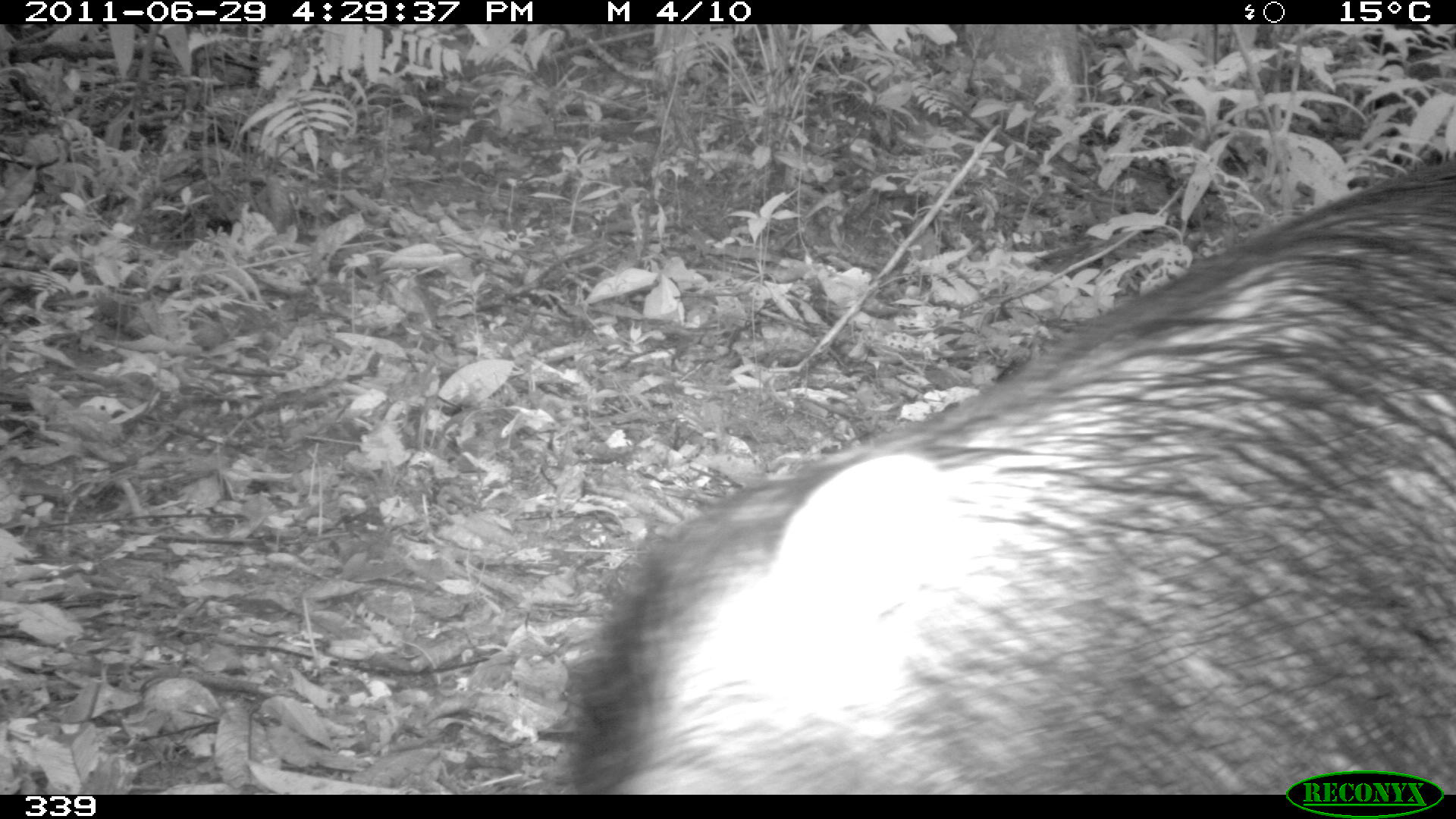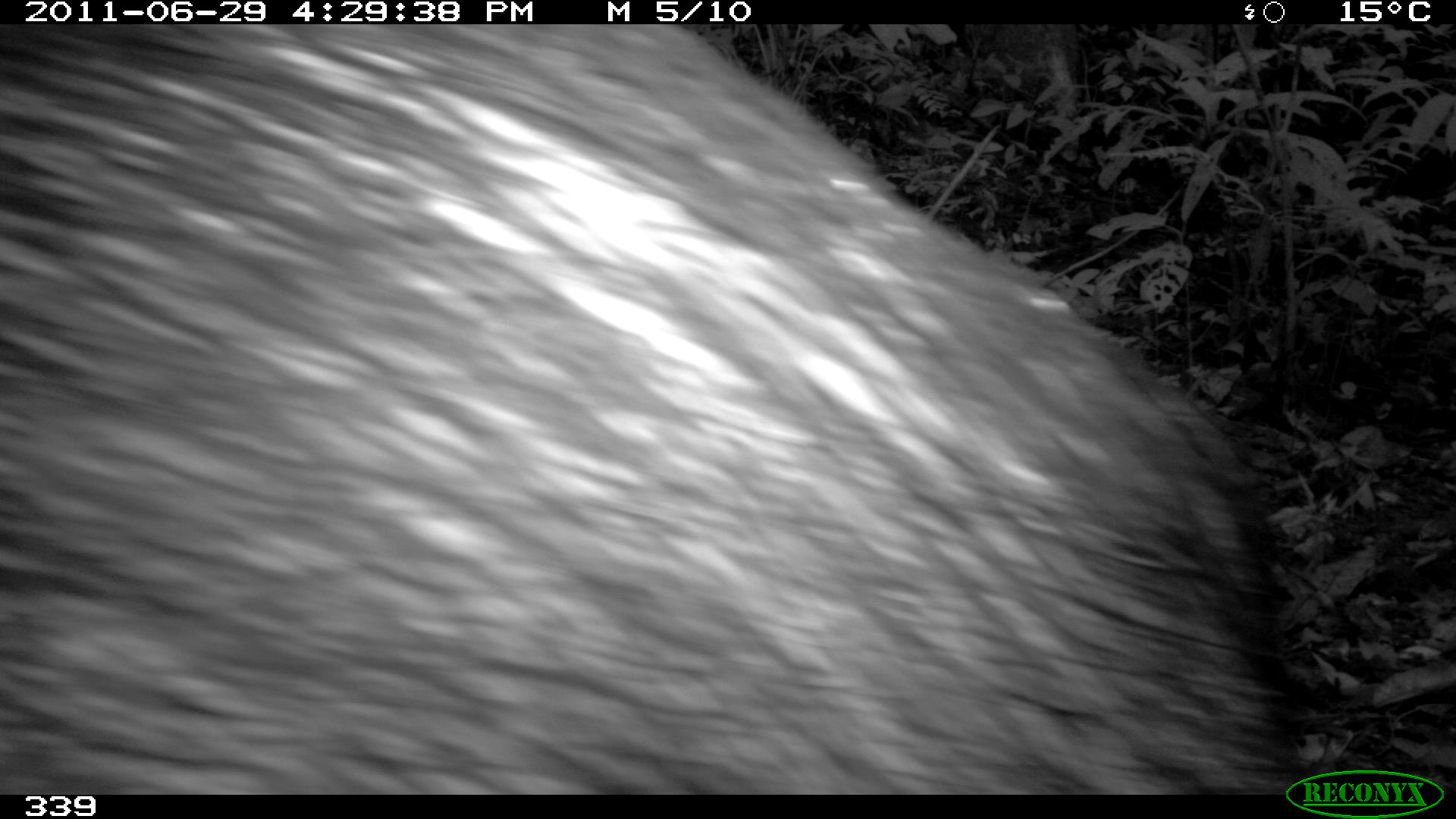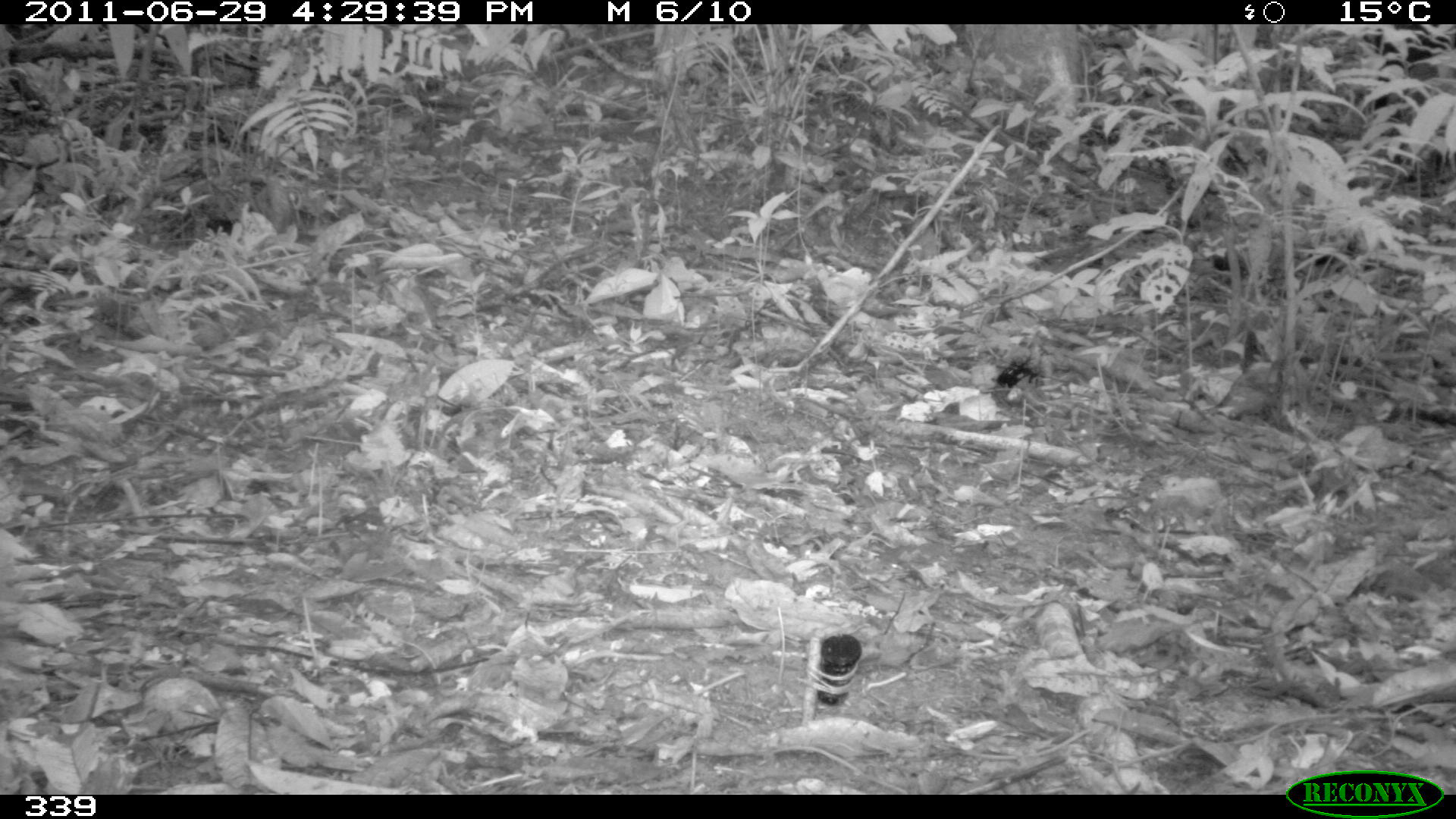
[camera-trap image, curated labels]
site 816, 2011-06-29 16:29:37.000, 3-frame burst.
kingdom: Animalia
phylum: Chordata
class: Mammalia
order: Artiodactyla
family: Tayassuidae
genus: Tayassu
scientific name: Tayassu pecari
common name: white-lipped peccary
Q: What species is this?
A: Tayassu pecari (white-lipped peccary).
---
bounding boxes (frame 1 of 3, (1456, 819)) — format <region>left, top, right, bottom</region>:
tayassu pecari: <region>560, 154, 1456, 794</region>